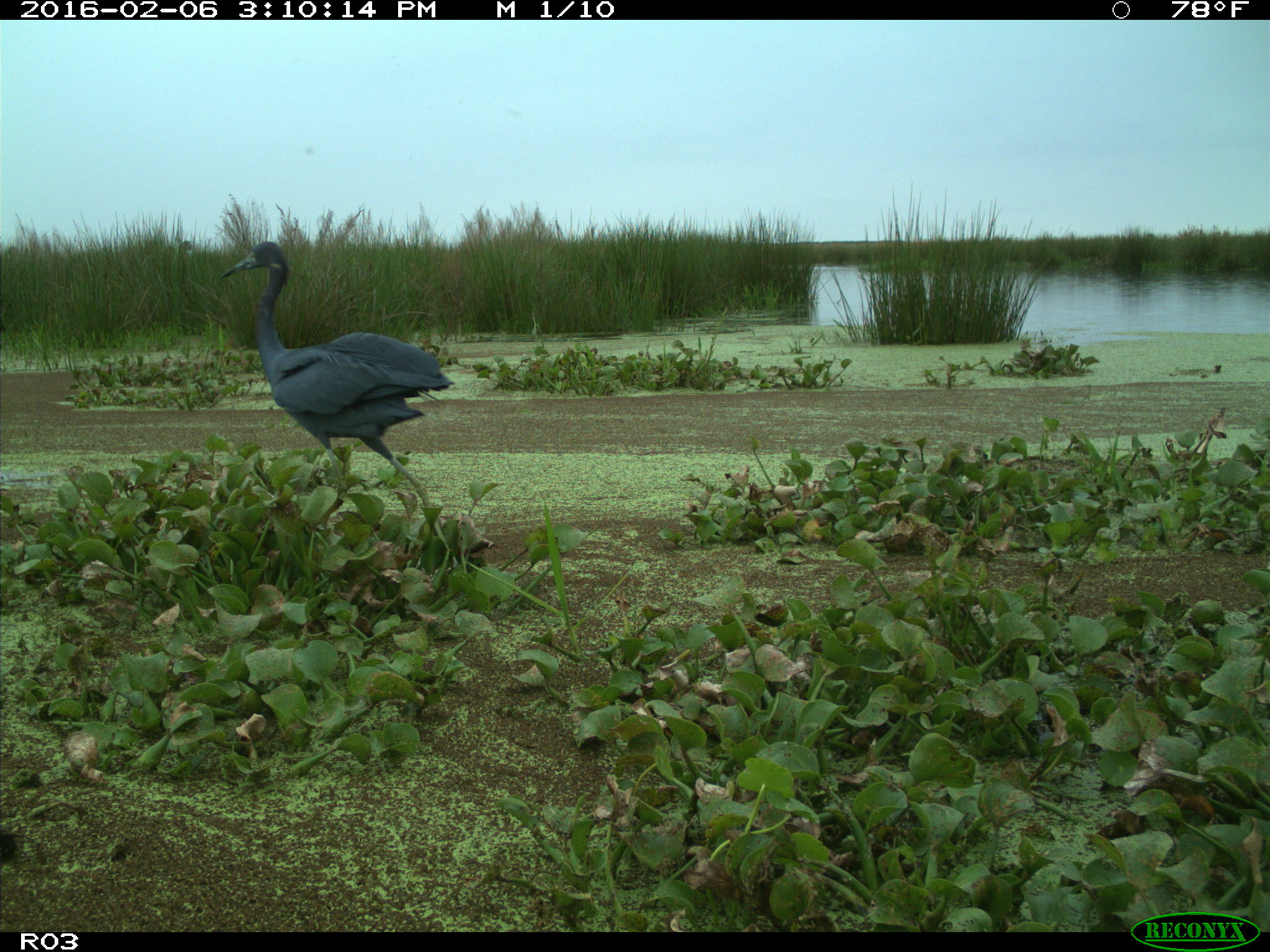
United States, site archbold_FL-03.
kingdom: Animalia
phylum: Chordata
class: Aves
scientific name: Aves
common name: birds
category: unidentified bird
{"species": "unidentified bird (birds) (Aves)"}